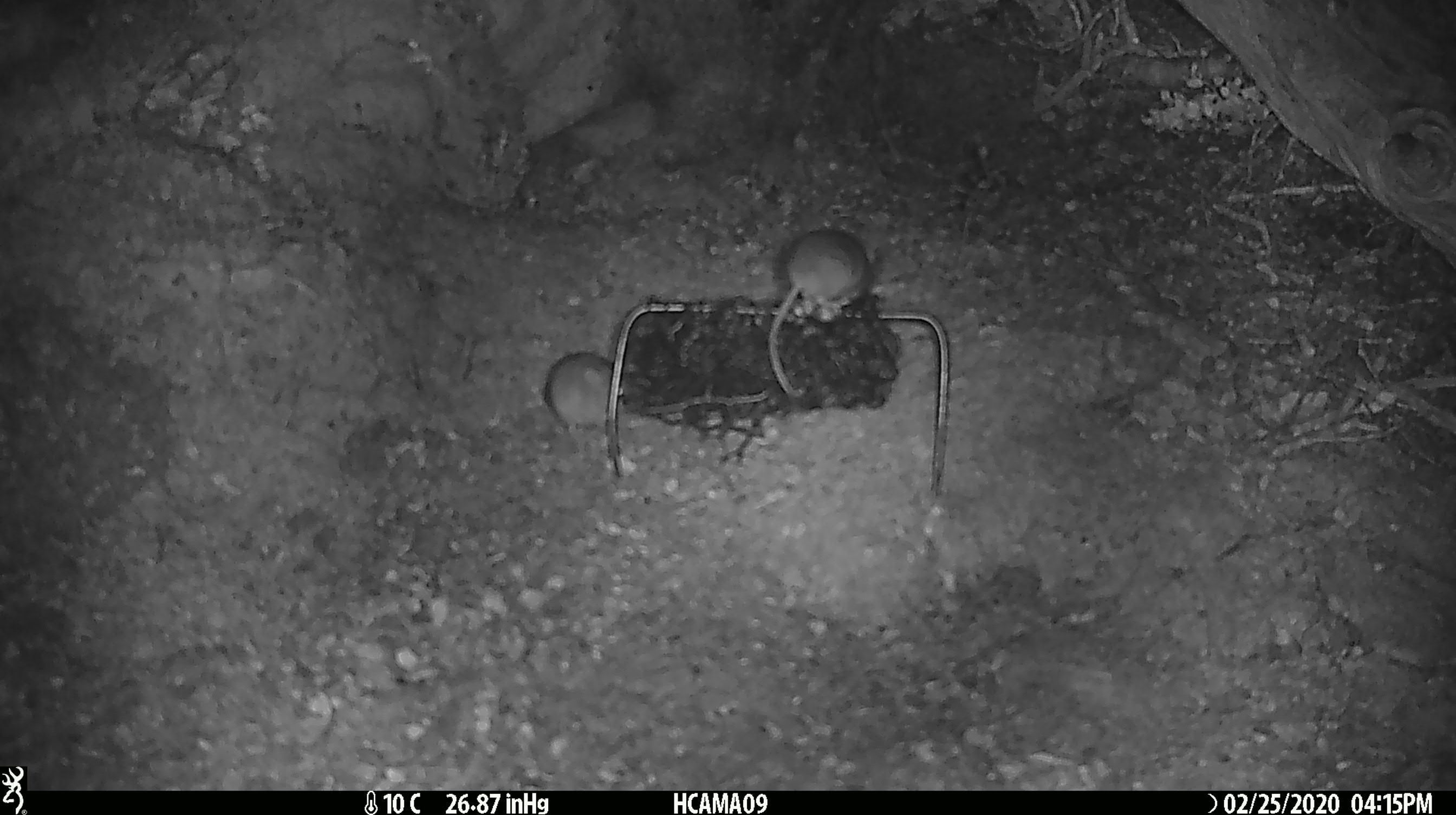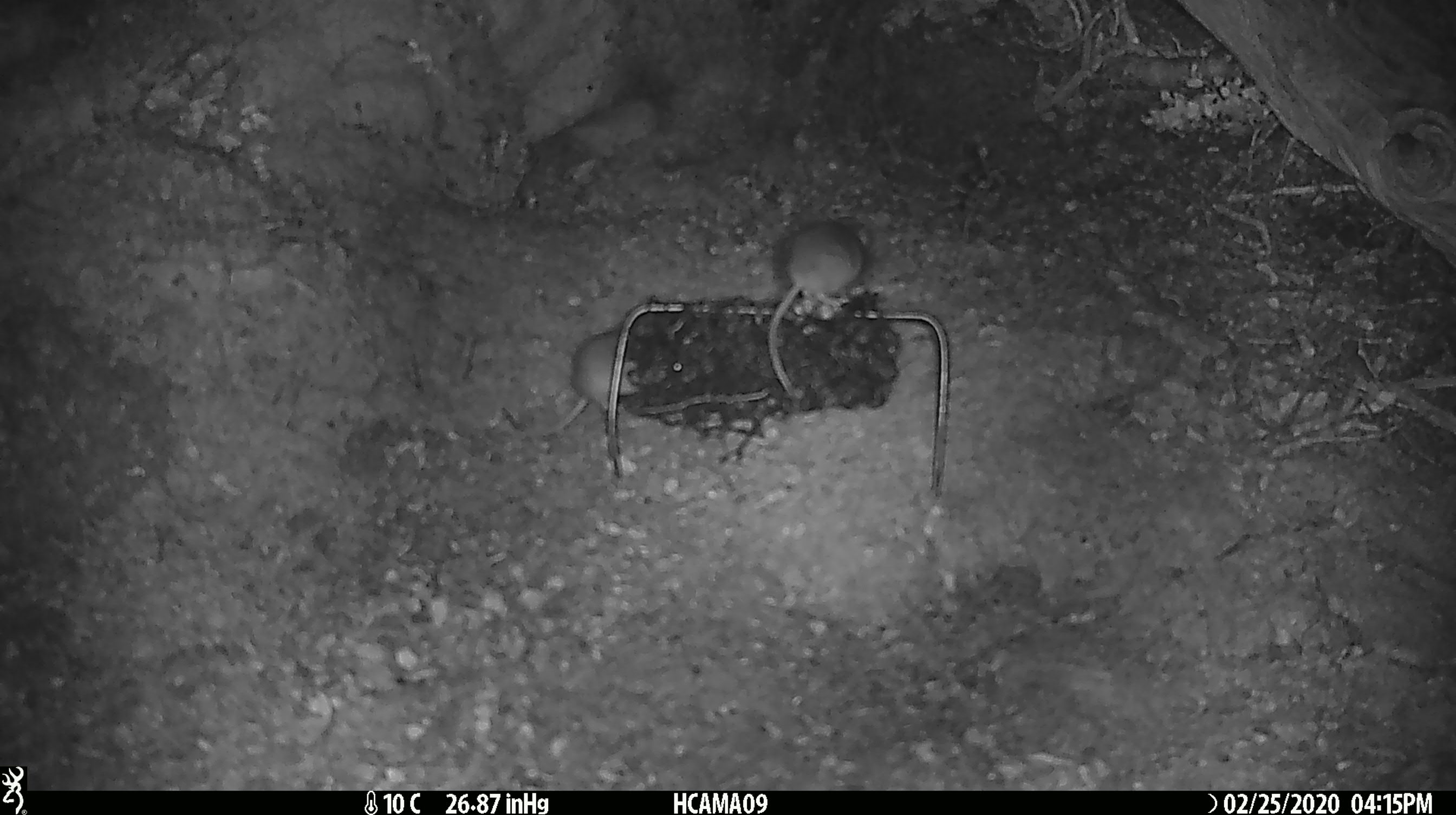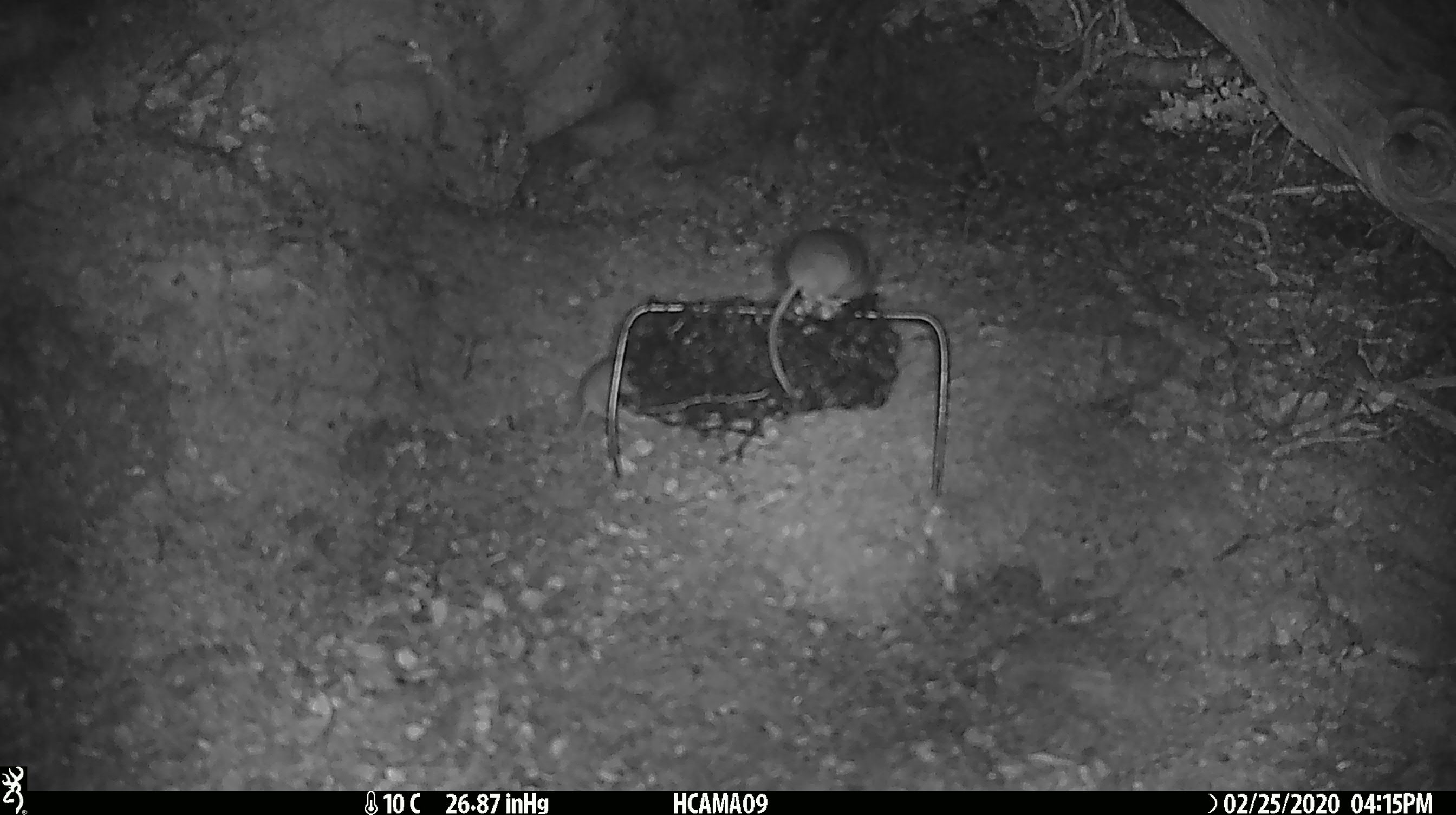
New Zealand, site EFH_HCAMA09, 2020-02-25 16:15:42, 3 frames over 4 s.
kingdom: Animalia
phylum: Chordata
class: Mammalia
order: Rodentia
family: Muridae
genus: Mus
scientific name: Mus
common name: mouse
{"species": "mouse (Mus)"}